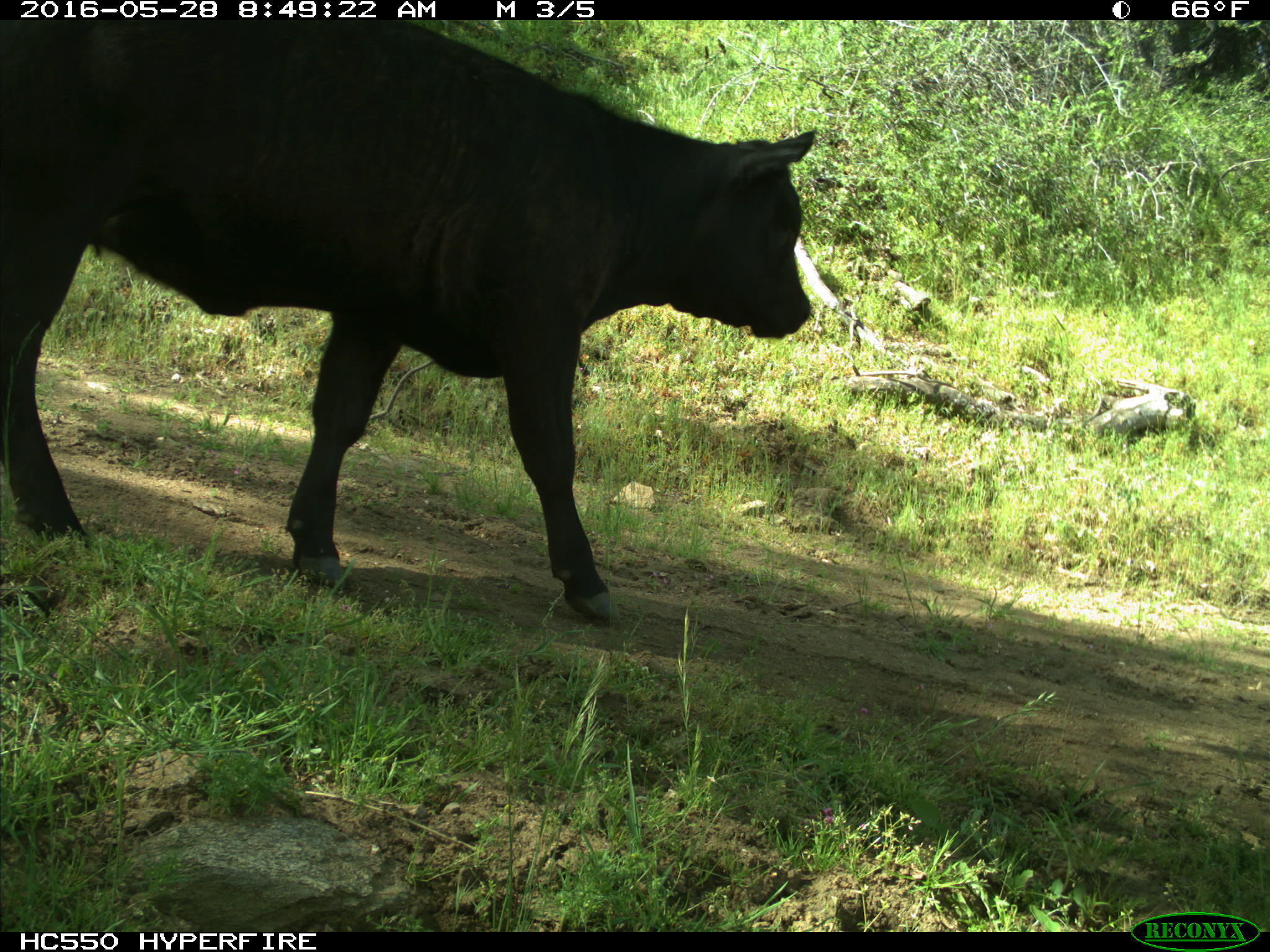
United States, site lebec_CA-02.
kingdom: Animalia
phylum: Chordata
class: Mammalia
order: Artiodactyla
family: Bovidae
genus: Bos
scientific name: Bos taurus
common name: domestic cow